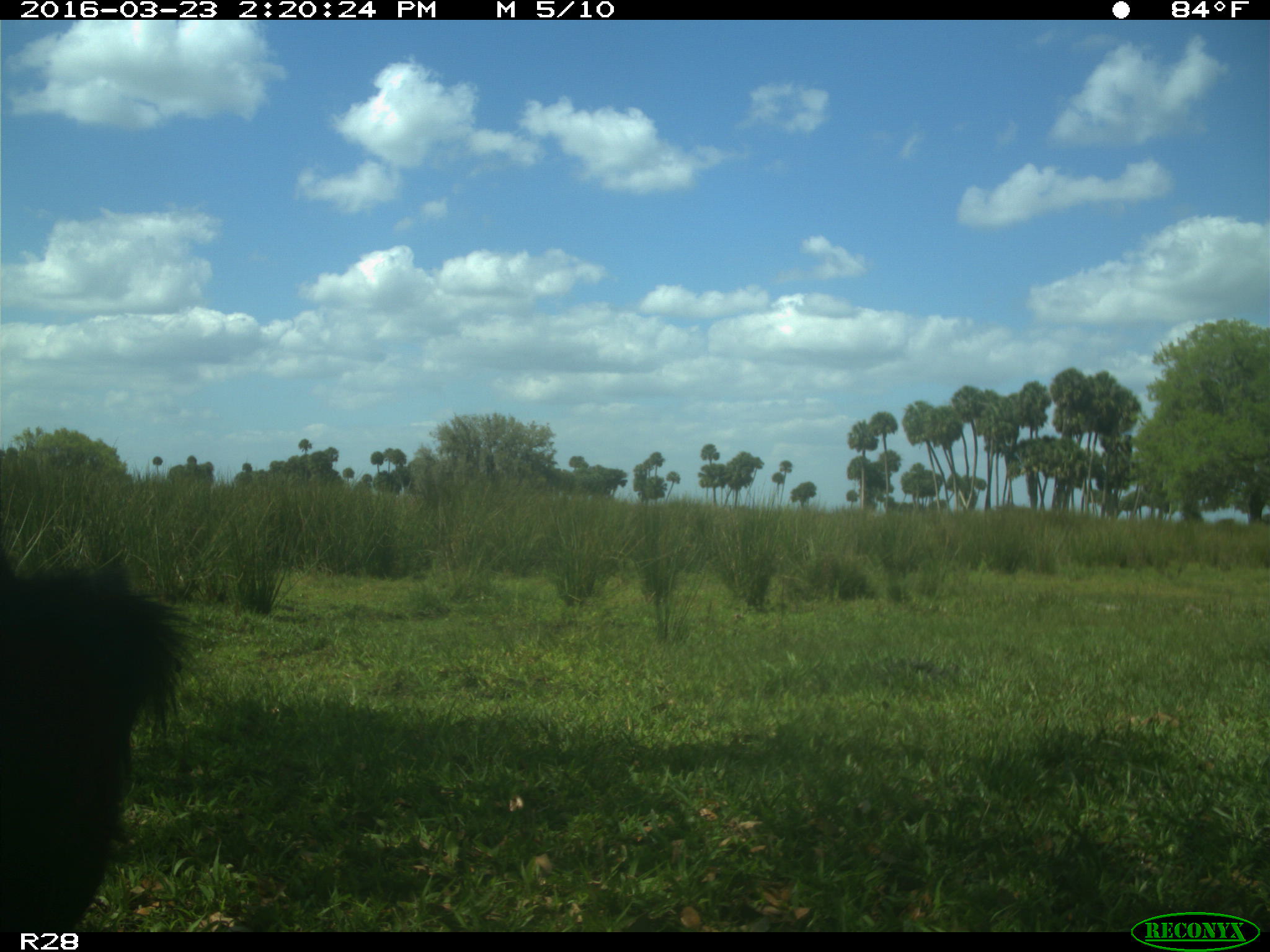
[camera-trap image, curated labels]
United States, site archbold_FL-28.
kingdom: Animalia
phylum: Chordata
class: Mammalia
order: Artiodactyla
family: Bovidae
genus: Bos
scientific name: Bos taurus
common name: domestic cow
Bos taurus (domestic cow).